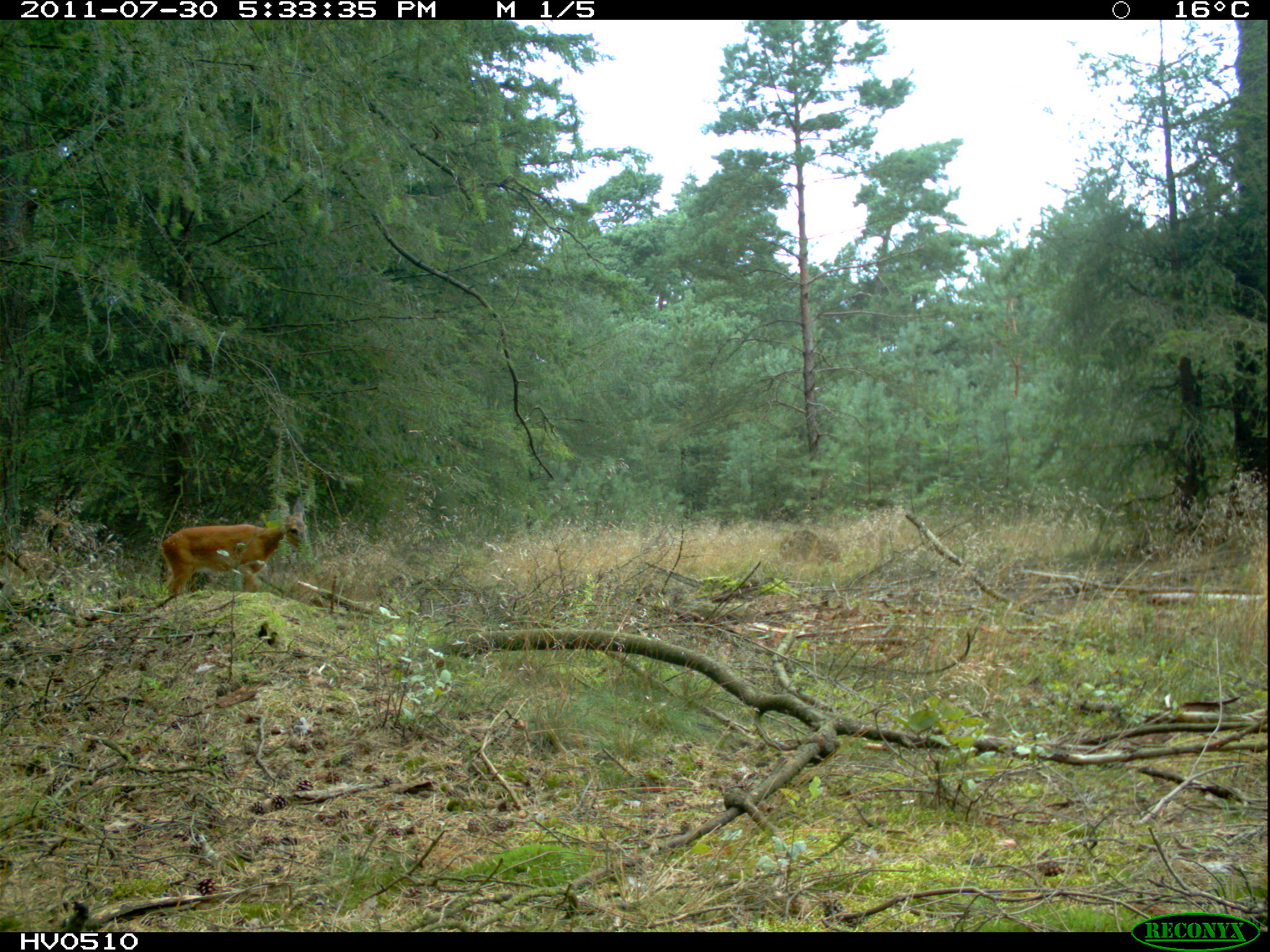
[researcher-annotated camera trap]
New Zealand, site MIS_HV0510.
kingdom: Animalia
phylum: Chordata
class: Mammalia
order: Artiodactyla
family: Cervidae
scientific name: Cervidae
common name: deer